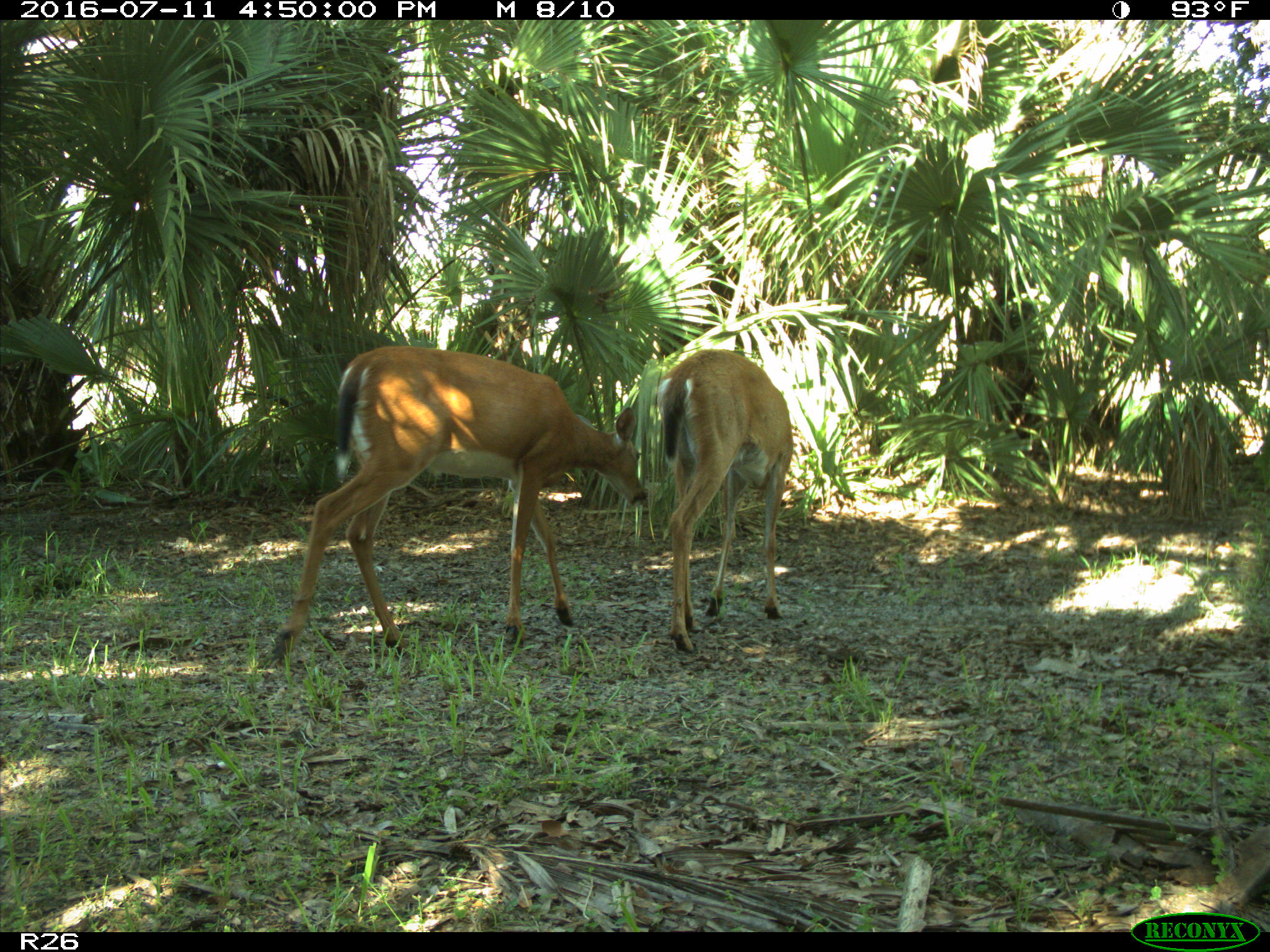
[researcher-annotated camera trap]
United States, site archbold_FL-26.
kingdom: Animalia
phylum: Chordata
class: Mammalia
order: Artiodactyla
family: Cervidae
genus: Odocoileus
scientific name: Odocoileus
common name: deer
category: unidentified deer